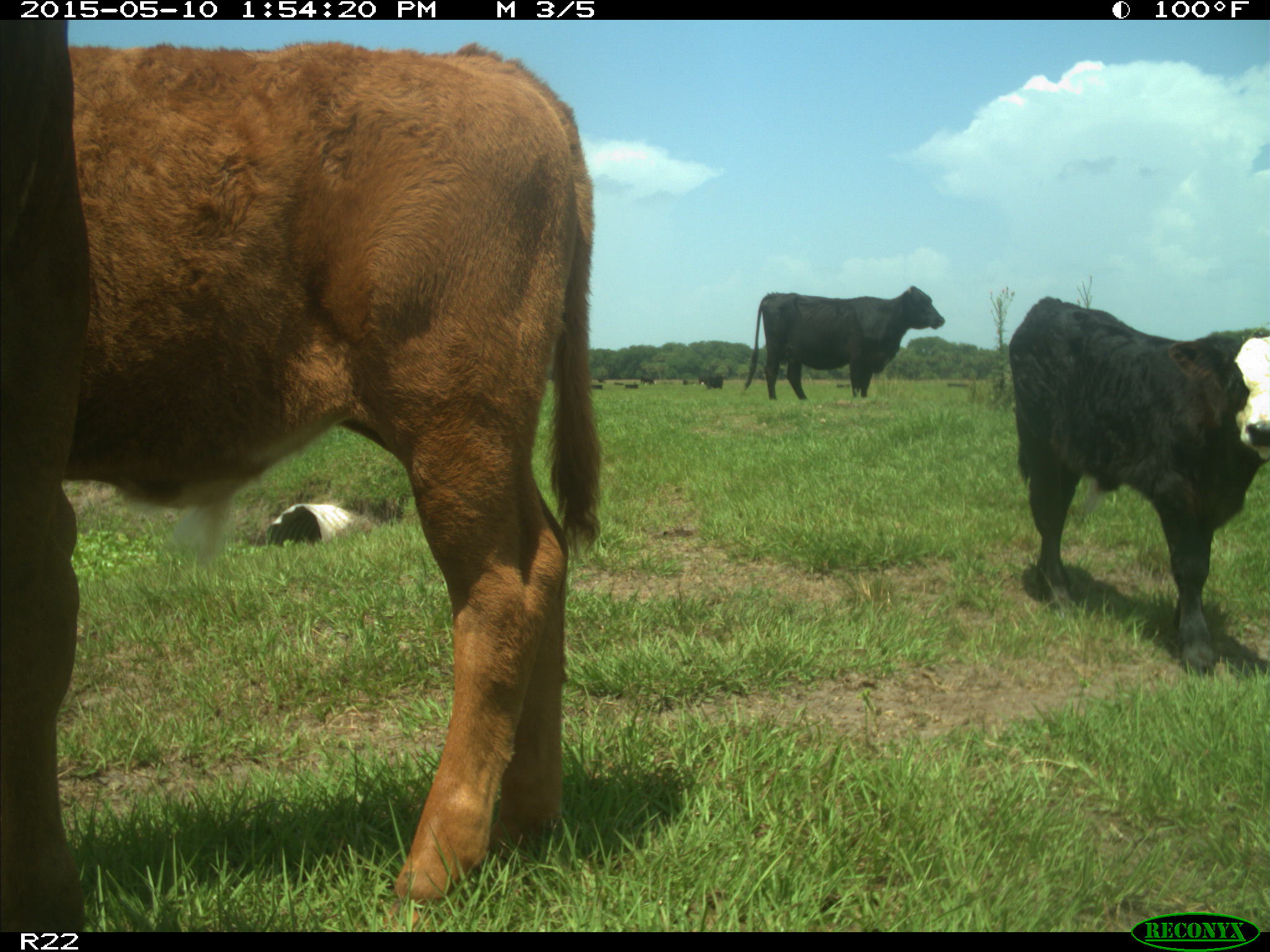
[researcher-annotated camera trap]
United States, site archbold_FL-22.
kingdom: Animalia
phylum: Chordata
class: Mammalia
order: Artiodactyla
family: Bovidae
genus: Bos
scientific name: Bos taurus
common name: domestic cow